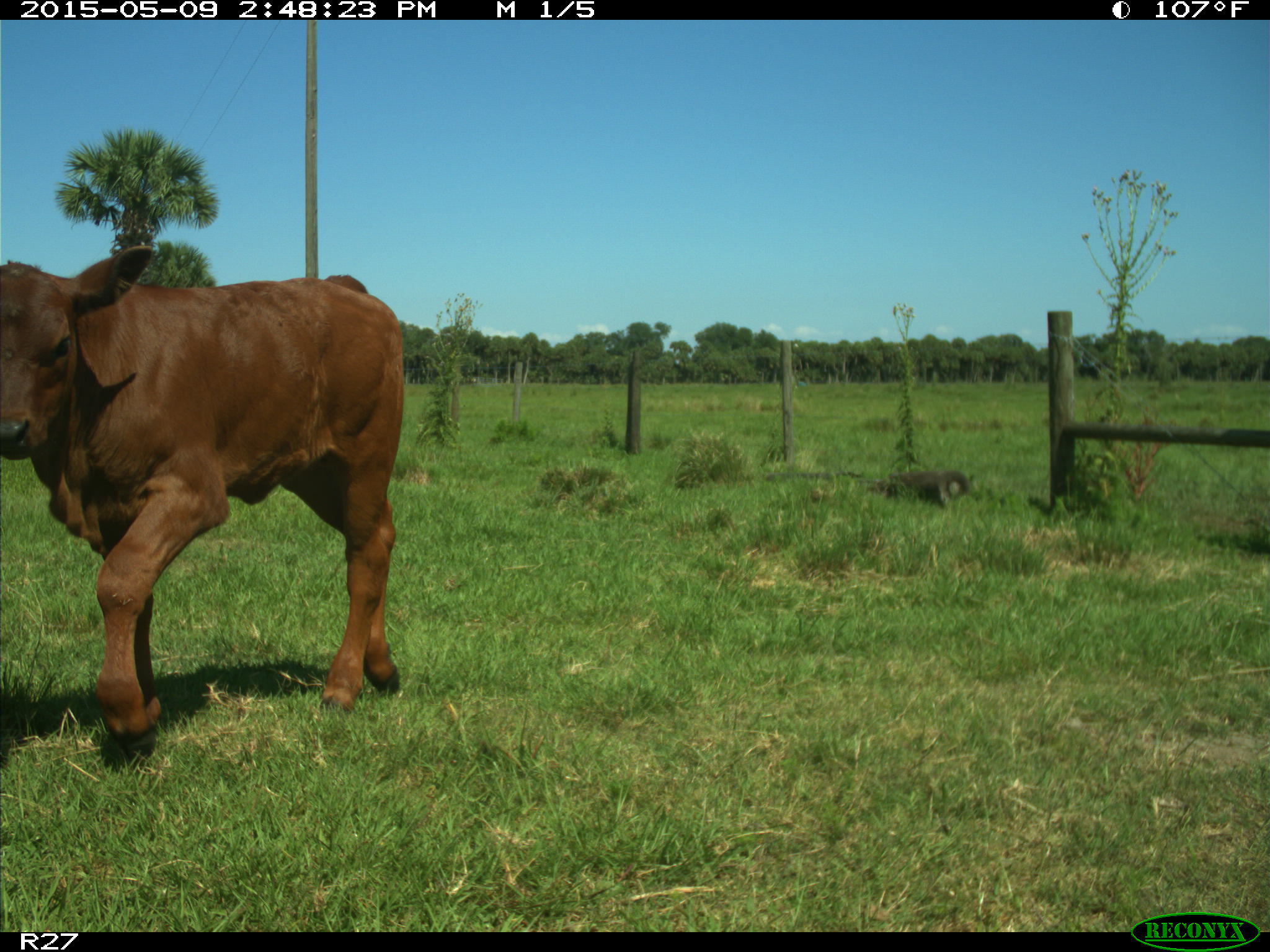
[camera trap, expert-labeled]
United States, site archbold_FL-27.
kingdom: Animalia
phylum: Chordata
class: Mammalia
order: Artiodactyla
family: Bovidae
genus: Bos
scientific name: Bos taurus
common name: domestic cow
Bos taurus (domestic cow).